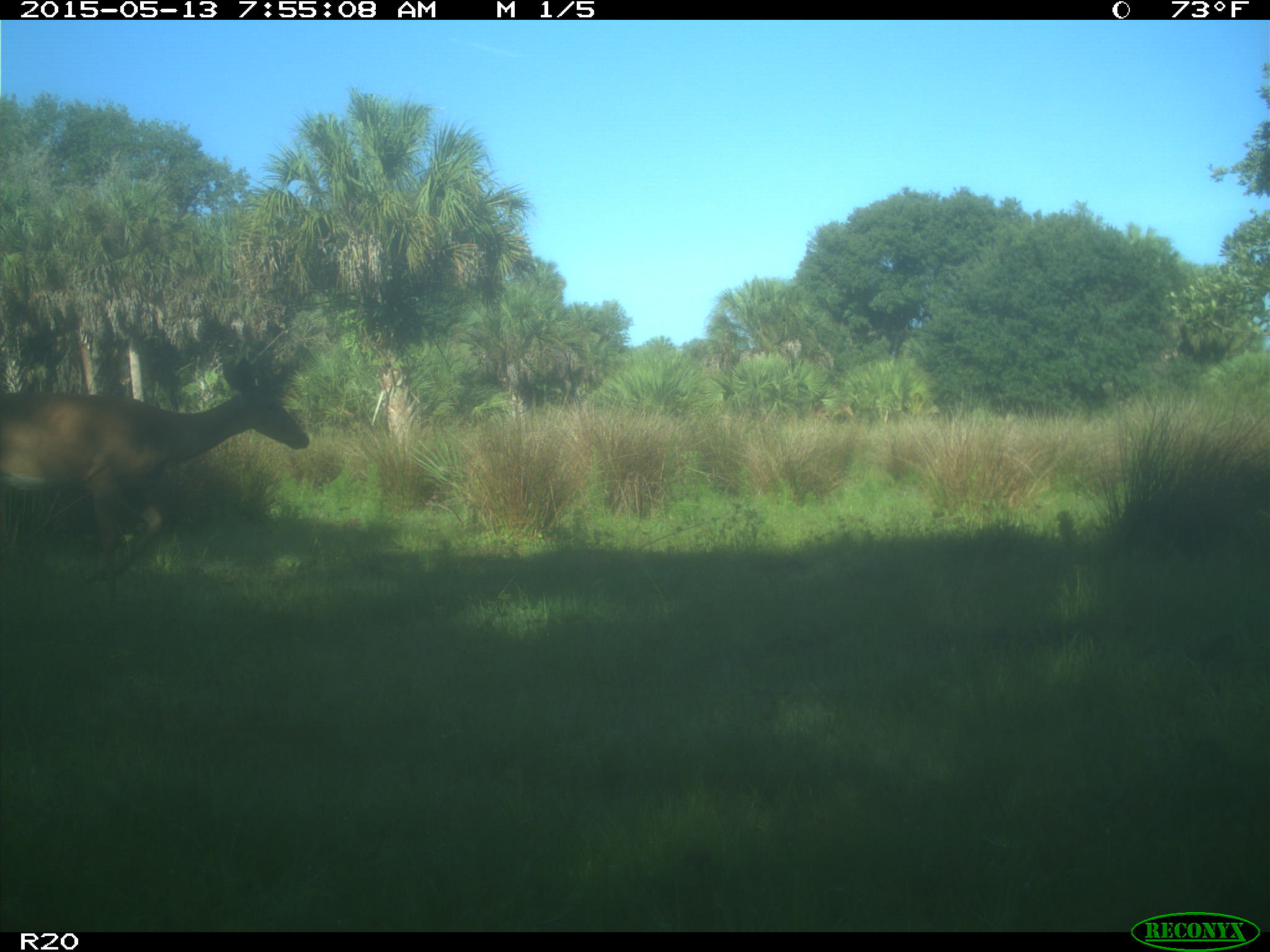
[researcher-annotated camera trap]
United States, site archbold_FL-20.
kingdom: Animalia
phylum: Chordata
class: Mammalia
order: Artiodactyla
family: Cervidae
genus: Odocoileus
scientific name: Odocoileus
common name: deer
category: unidentified deer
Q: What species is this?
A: Unidentified deer (deer) (Odocoileus).